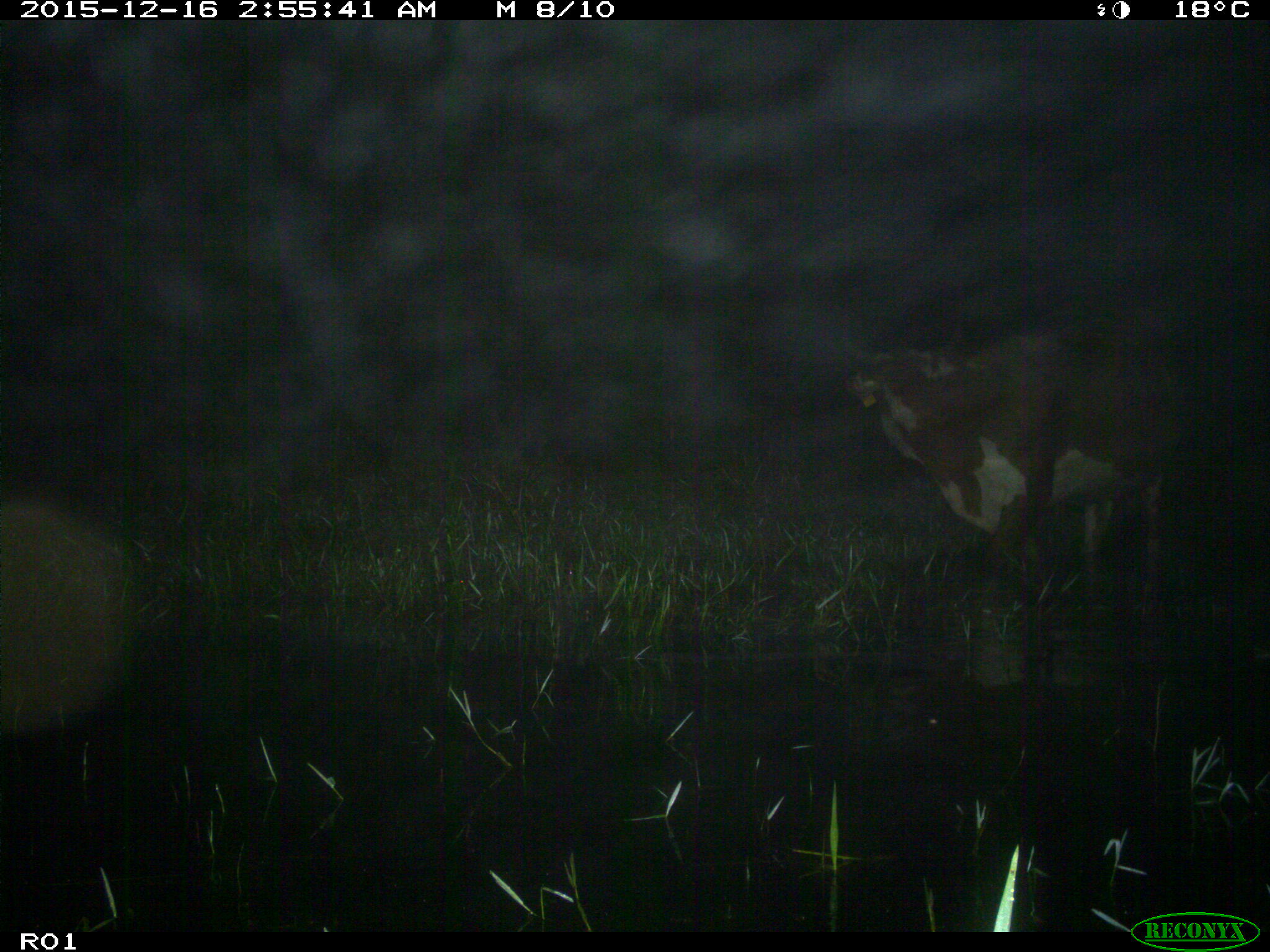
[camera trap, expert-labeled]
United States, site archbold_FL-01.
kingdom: Animalia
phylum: Chordata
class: Mammalia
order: Artiodactyla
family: Bovidae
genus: Bos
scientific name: Bos taurus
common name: domestic cow